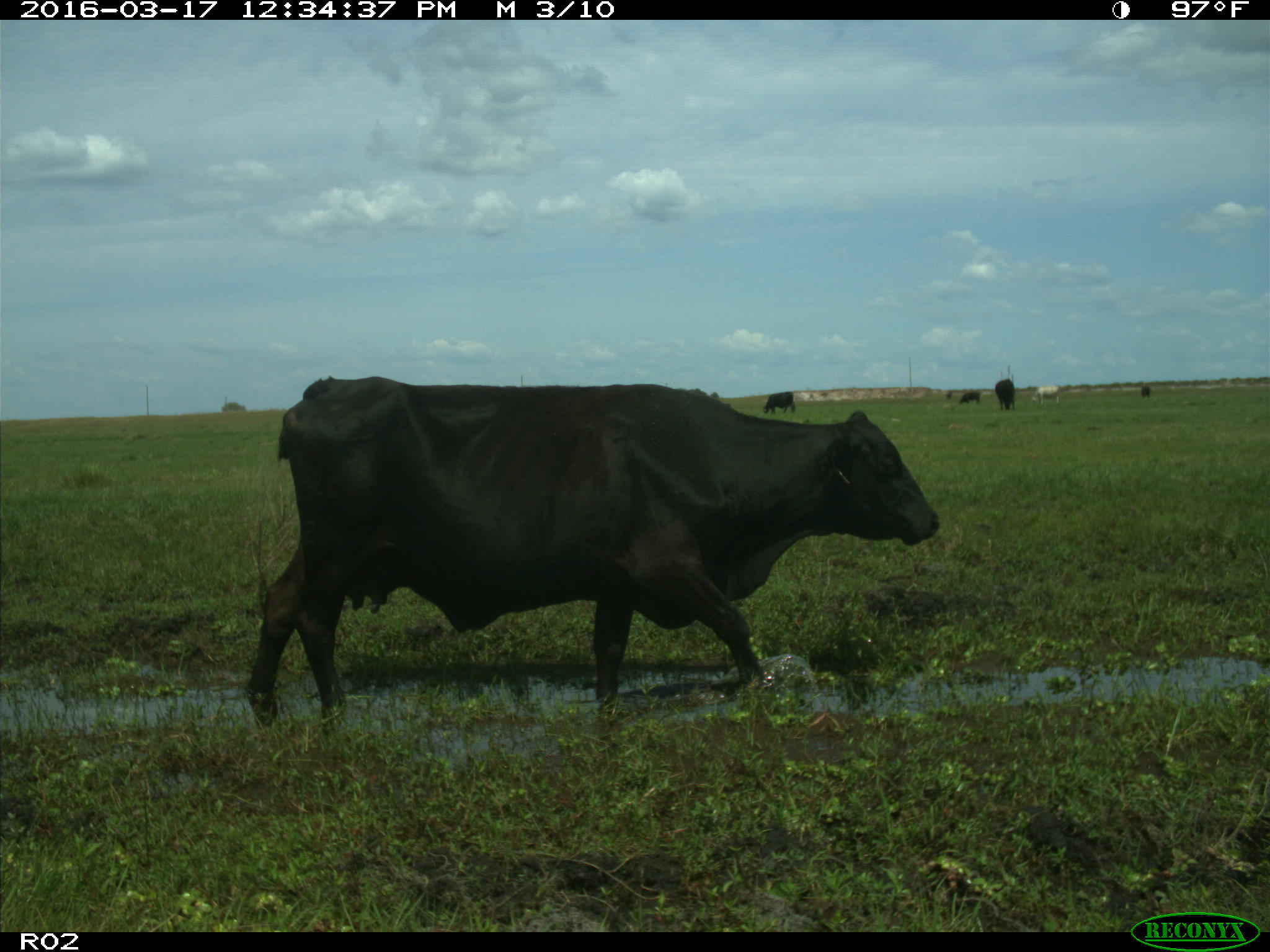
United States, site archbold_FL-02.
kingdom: Animalia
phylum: Chordata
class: Mammalia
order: Artiodactyla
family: Bovidae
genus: Bos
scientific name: Bos taurus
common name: domestic cow